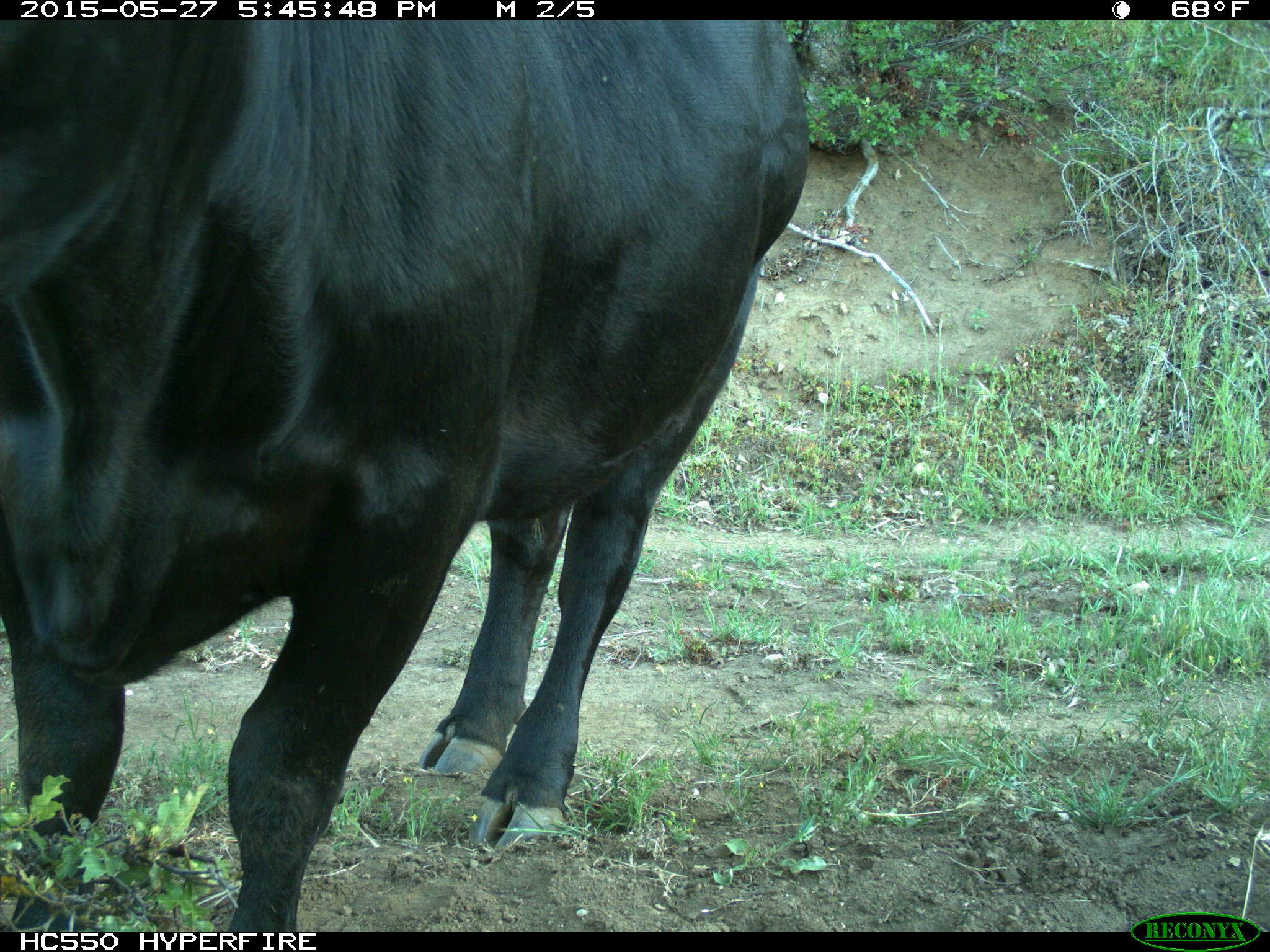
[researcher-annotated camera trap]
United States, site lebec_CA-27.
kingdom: Animalia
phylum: Chordata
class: Mammalia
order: Artiodactyla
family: Bovidae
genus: Bos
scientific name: Bos taurus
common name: domestic cow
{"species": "Bos taurus (domestic cow)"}